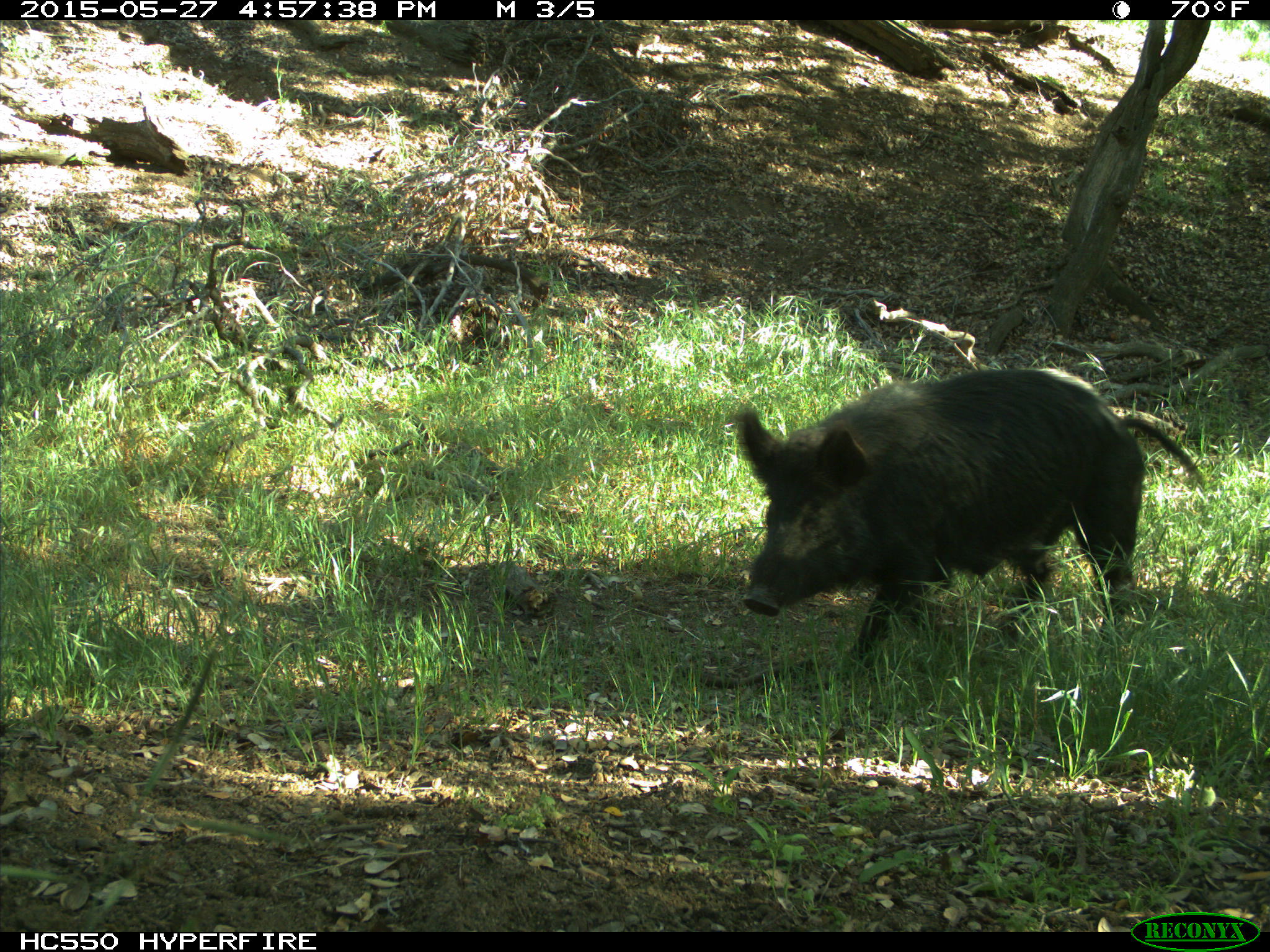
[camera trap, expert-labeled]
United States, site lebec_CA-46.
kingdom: Animalia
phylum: Chordata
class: Mammalia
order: Artiodactyla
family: Suidae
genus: Sus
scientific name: Sus scrofa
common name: wild boar